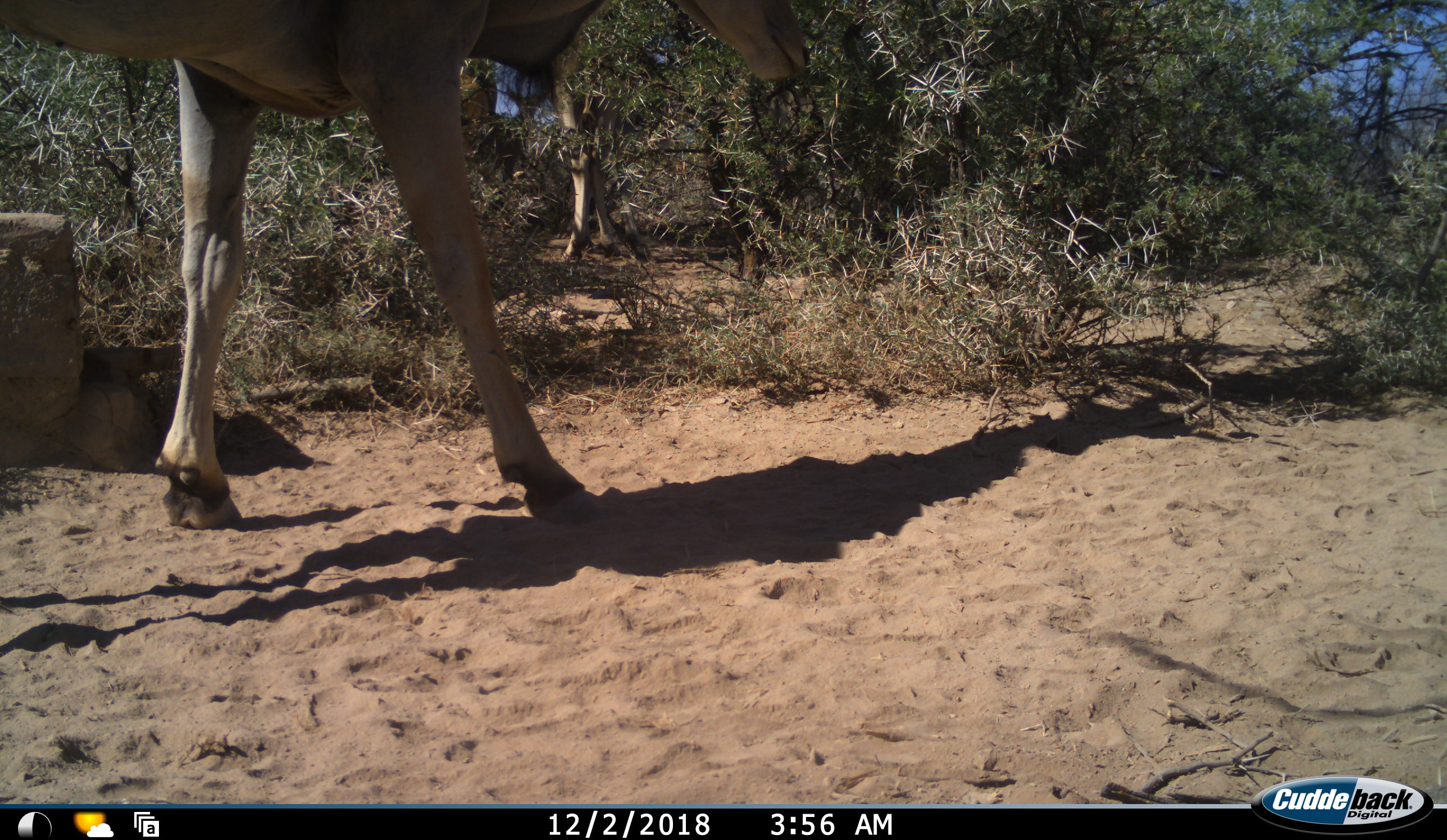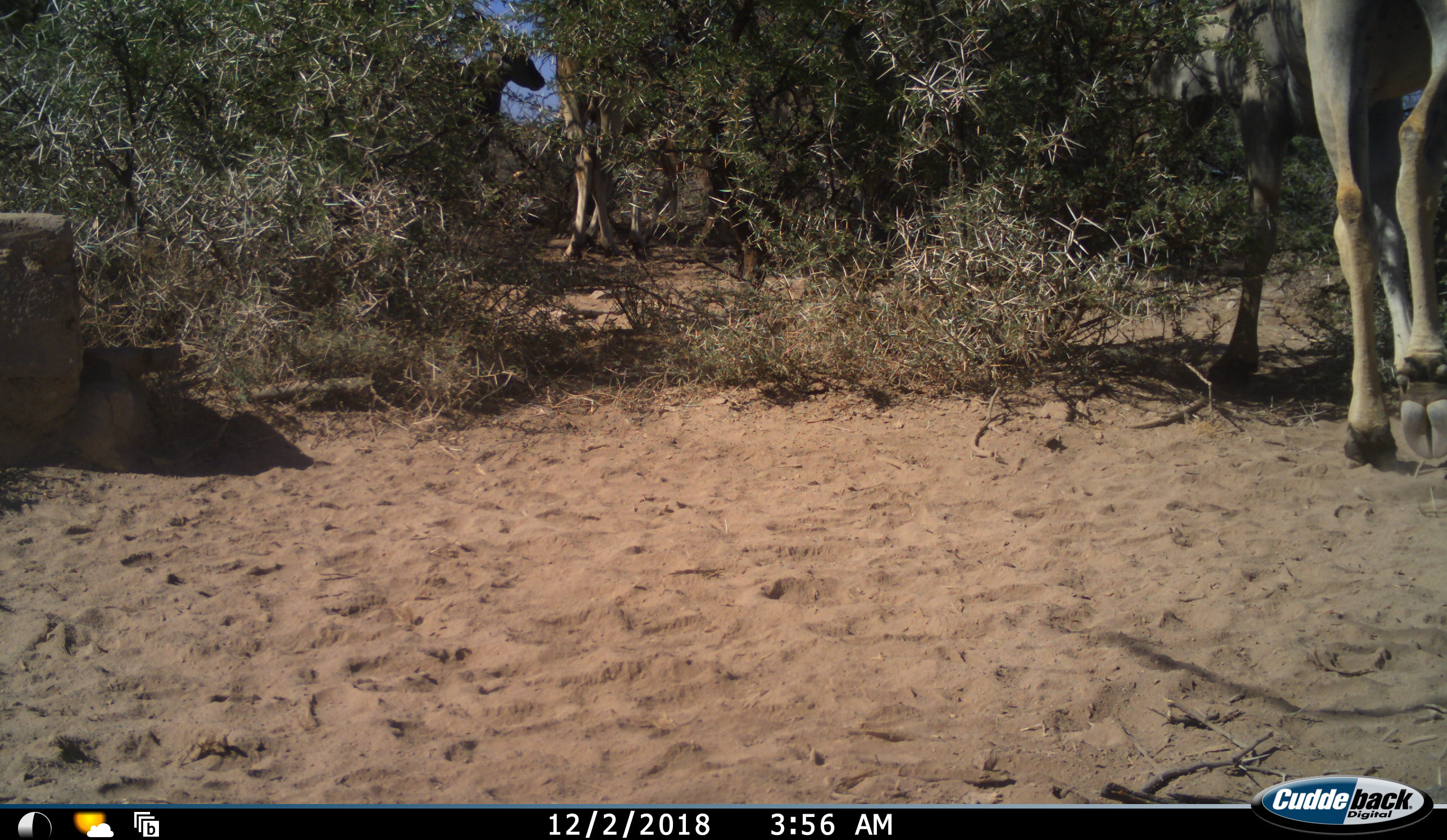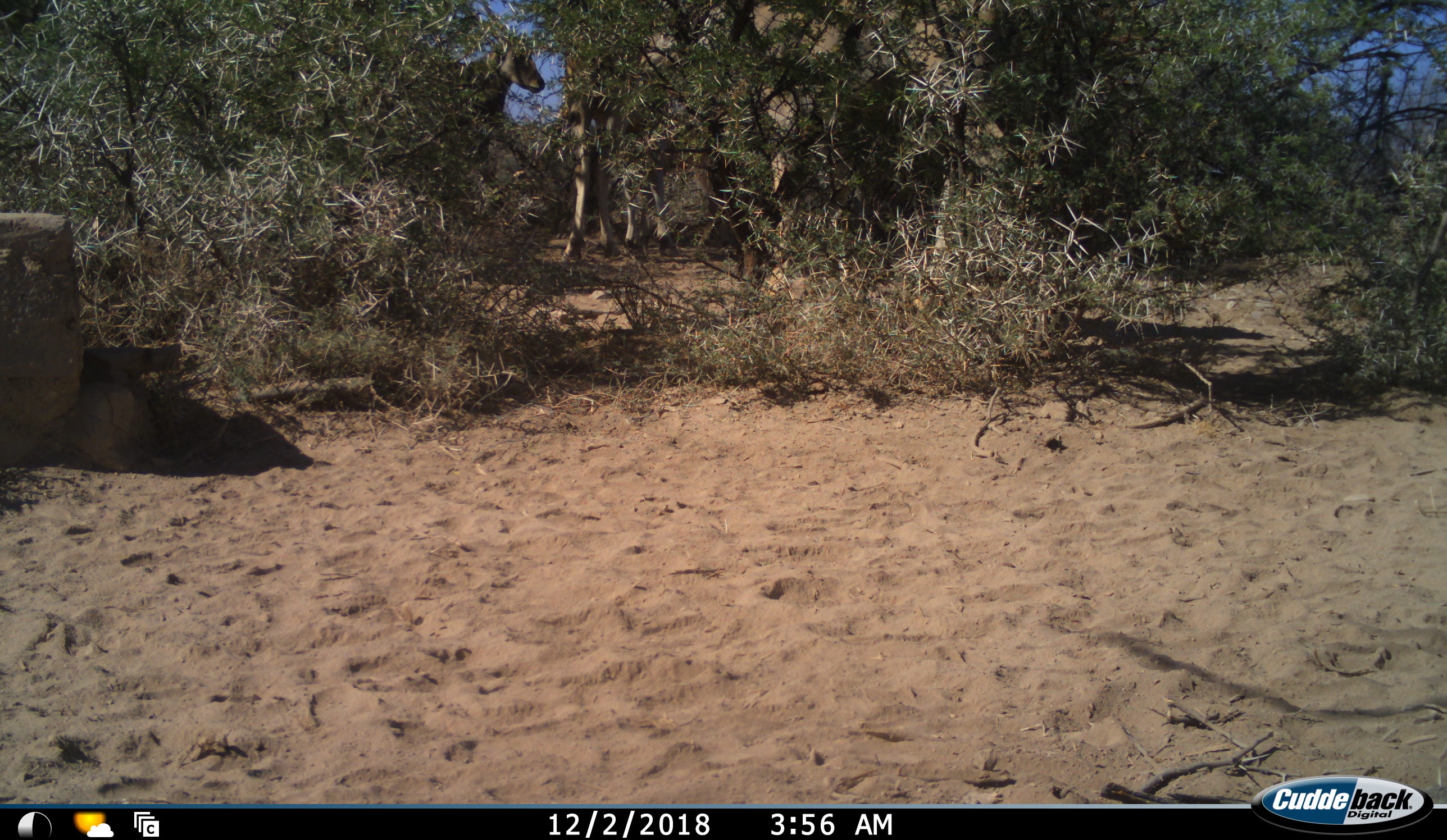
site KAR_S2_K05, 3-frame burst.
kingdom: Animalia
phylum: Chordata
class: Mammalia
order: Artiodactyla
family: Bovidae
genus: Tragelaphus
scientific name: Tragelaphus oryx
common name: eland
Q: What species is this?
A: Eland (Tragelaphus oryx).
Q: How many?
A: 3.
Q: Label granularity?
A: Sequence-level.